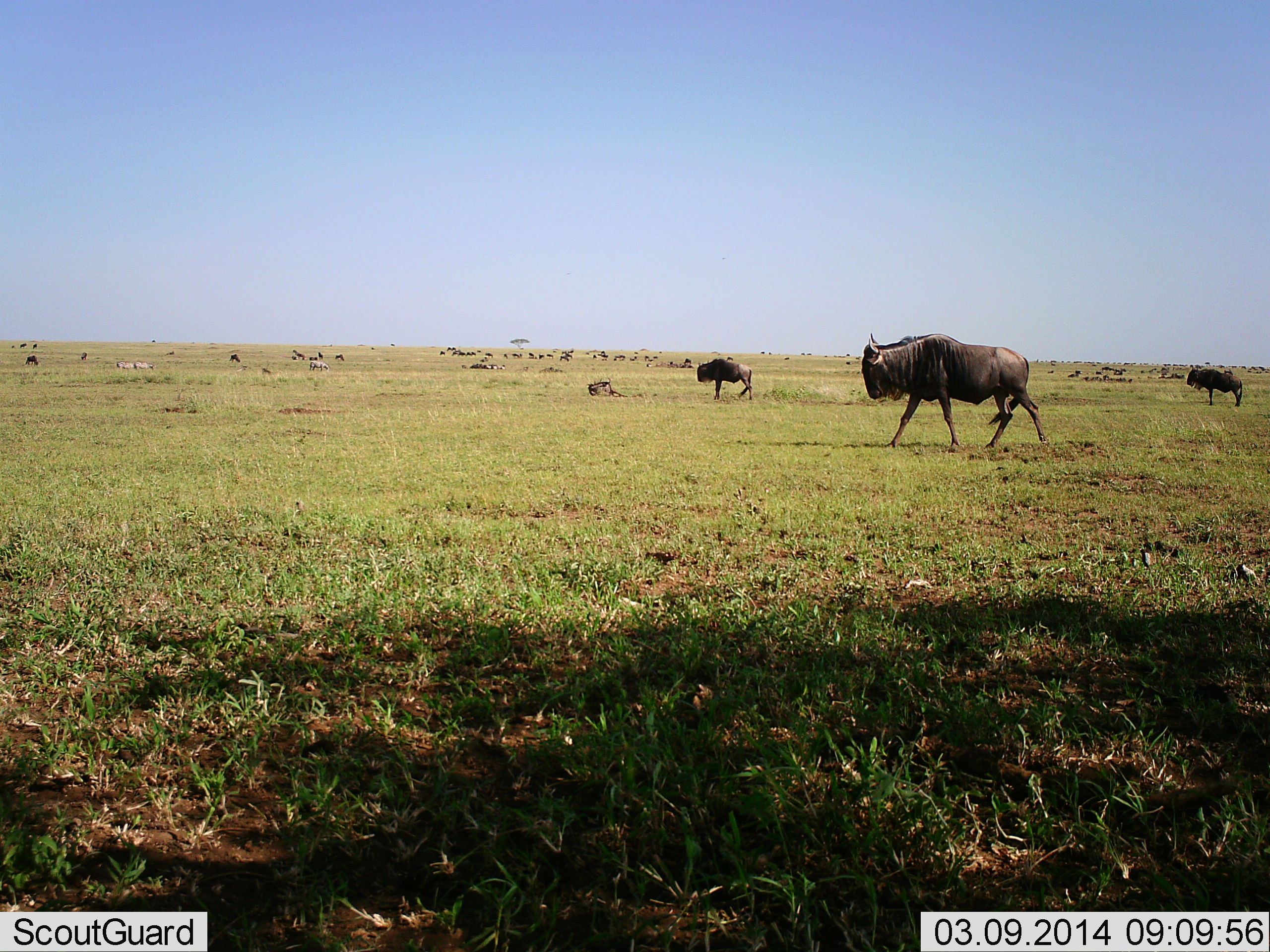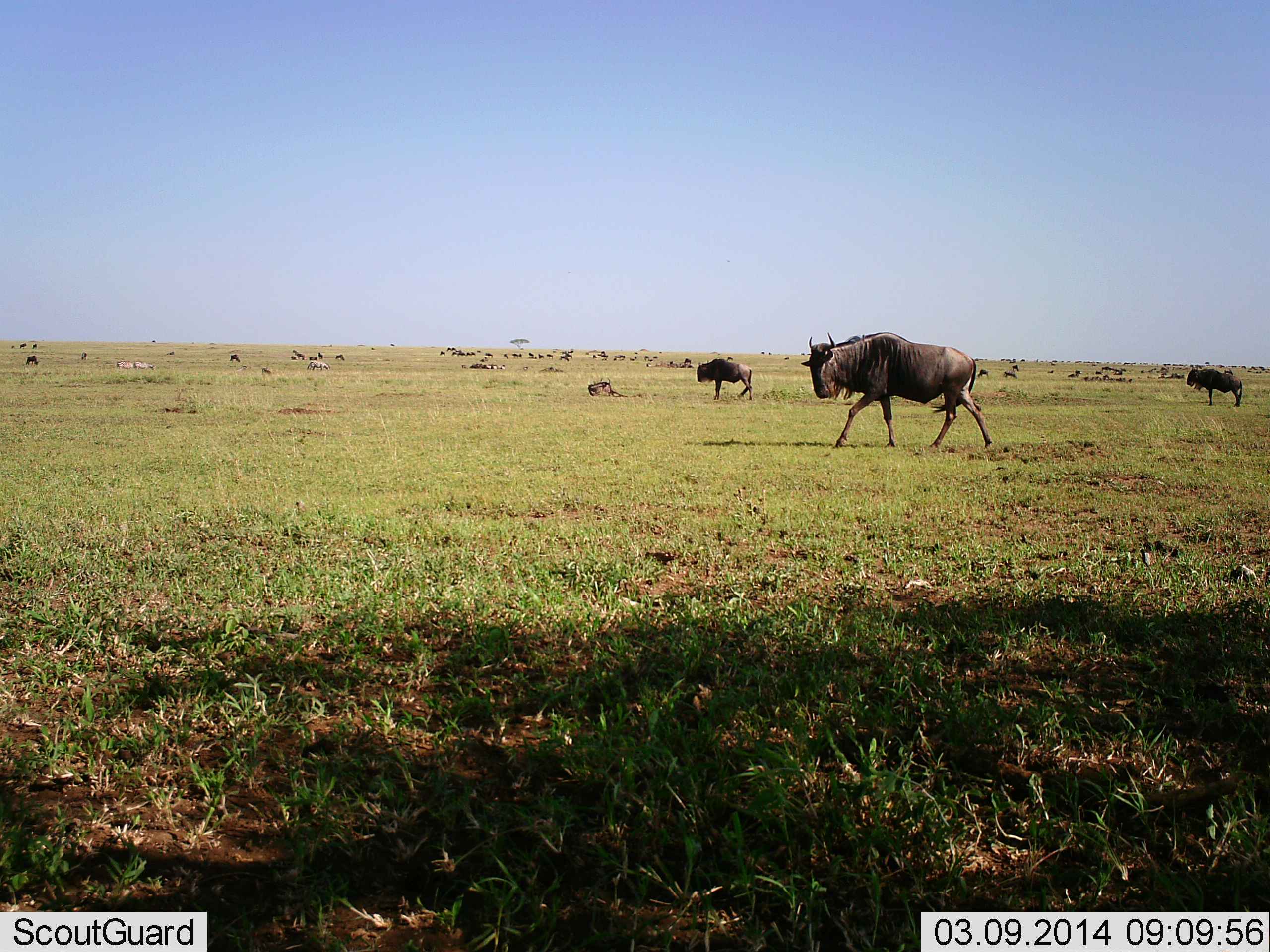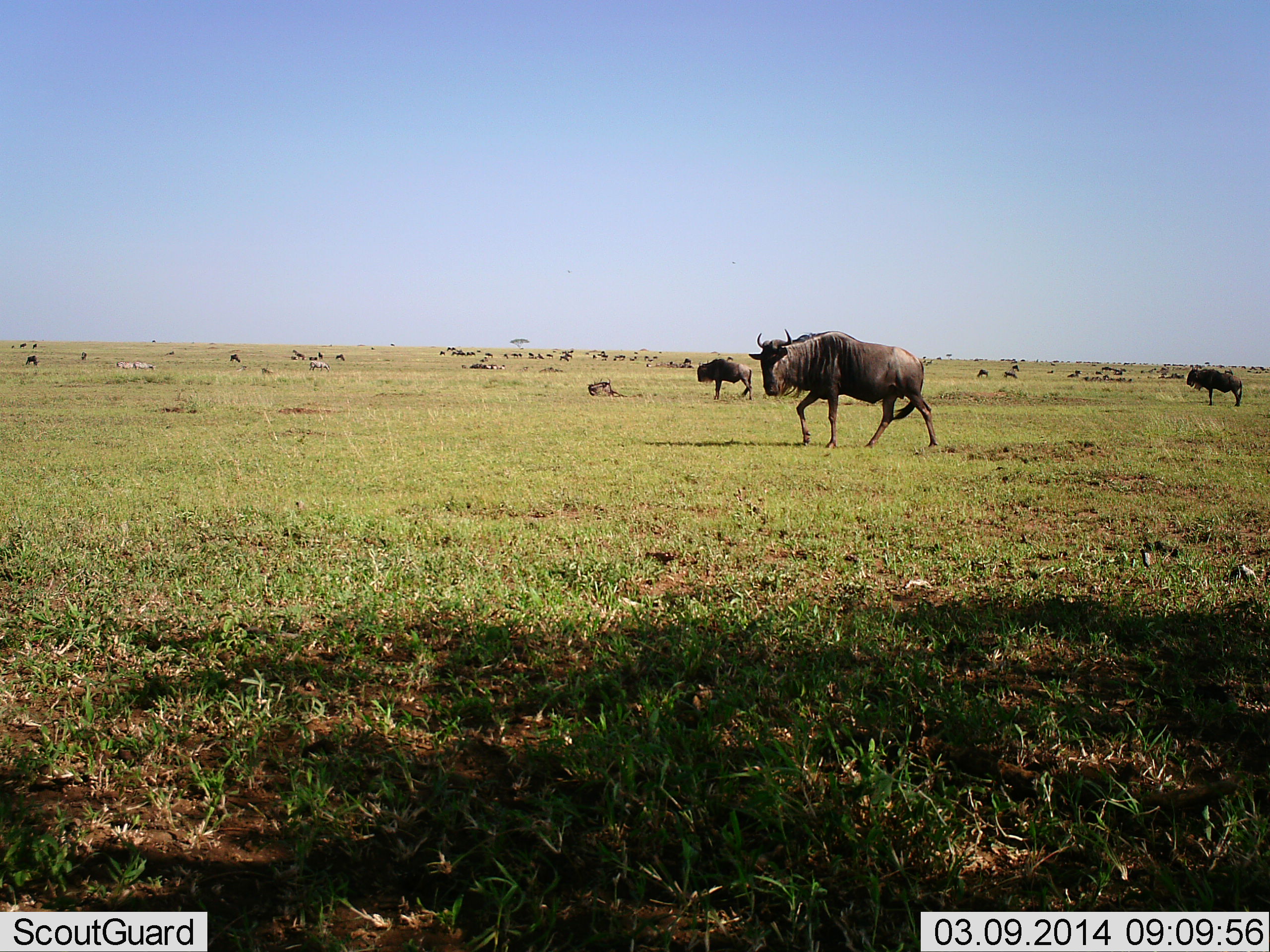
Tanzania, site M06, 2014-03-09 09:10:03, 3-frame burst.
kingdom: Animalia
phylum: Chordata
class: Mammalia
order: Artiodactyla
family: Bovidae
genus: Connochaetes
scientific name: Connochaetes taurinus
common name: blue wildebeest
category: wildebeest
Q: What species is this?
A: Wildebeest (blue wildebeest) (Connochaetes taurinus).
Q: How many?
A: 11-50.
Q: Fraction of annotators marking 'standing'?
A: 61%.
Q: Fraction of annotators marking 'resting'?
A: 37%.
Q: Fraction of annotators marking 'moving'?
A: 95%.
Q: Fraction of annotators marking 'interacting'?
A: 10%.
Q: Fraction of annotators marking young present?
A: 0%.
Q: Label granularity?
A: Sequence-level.